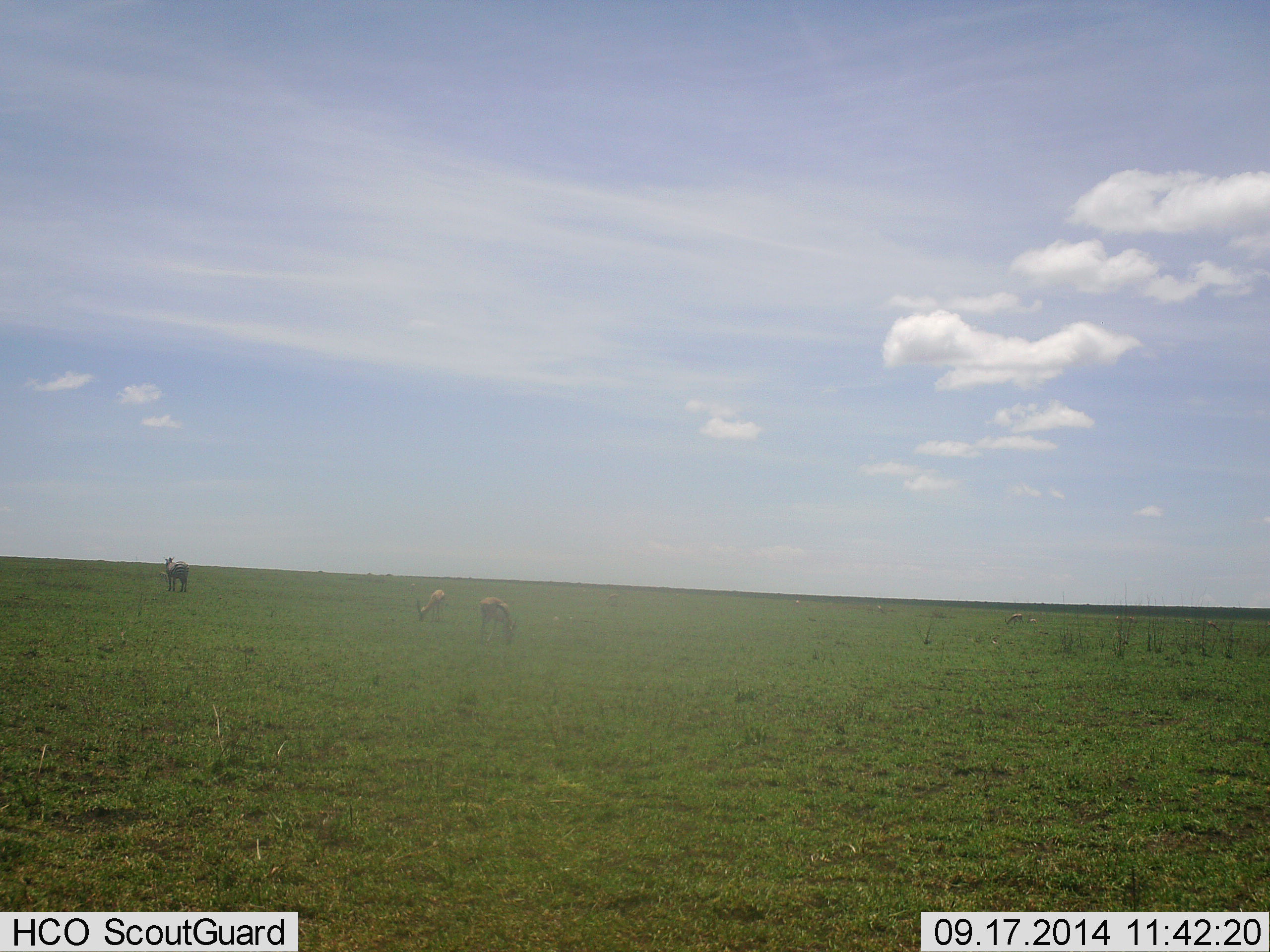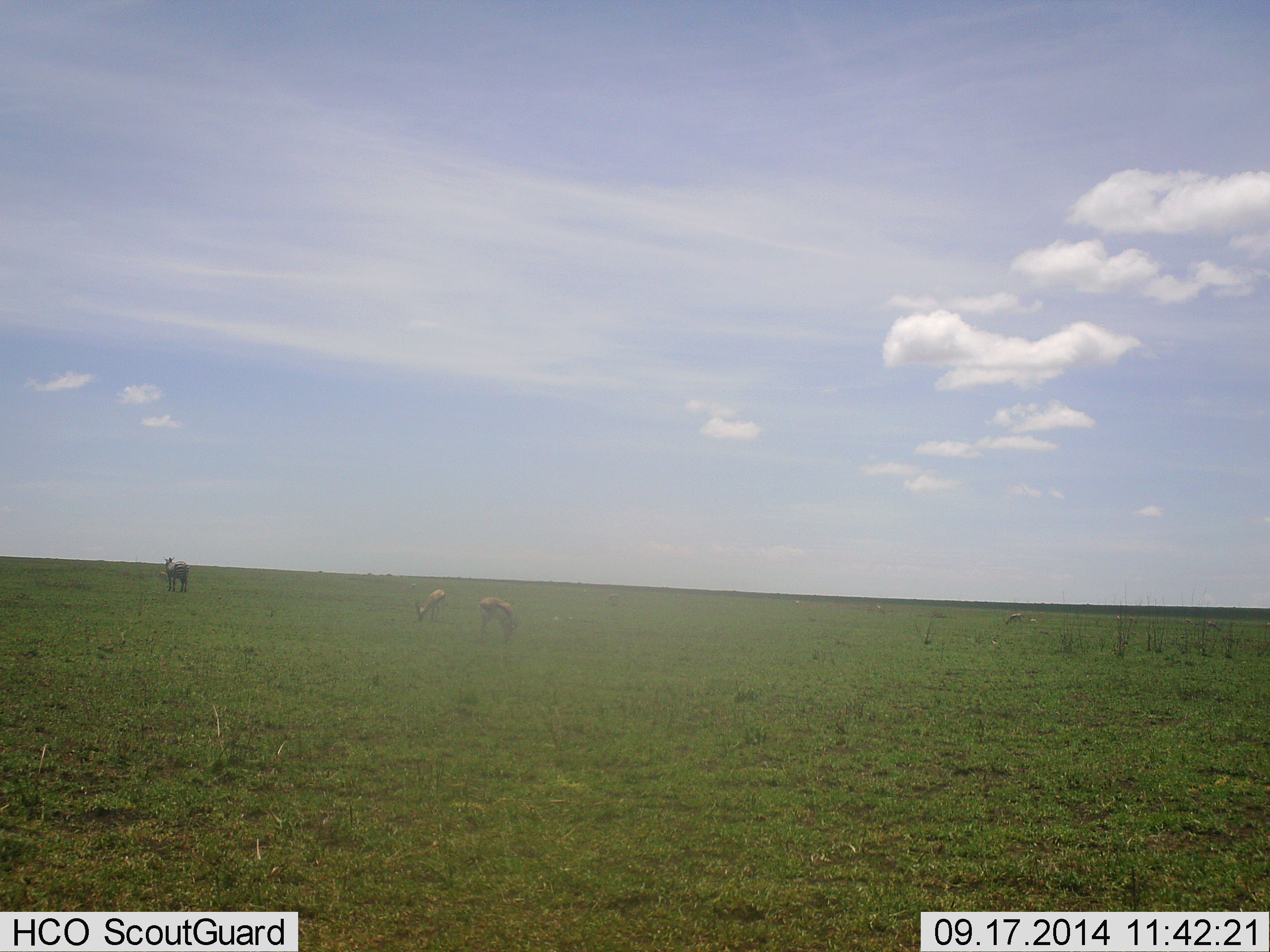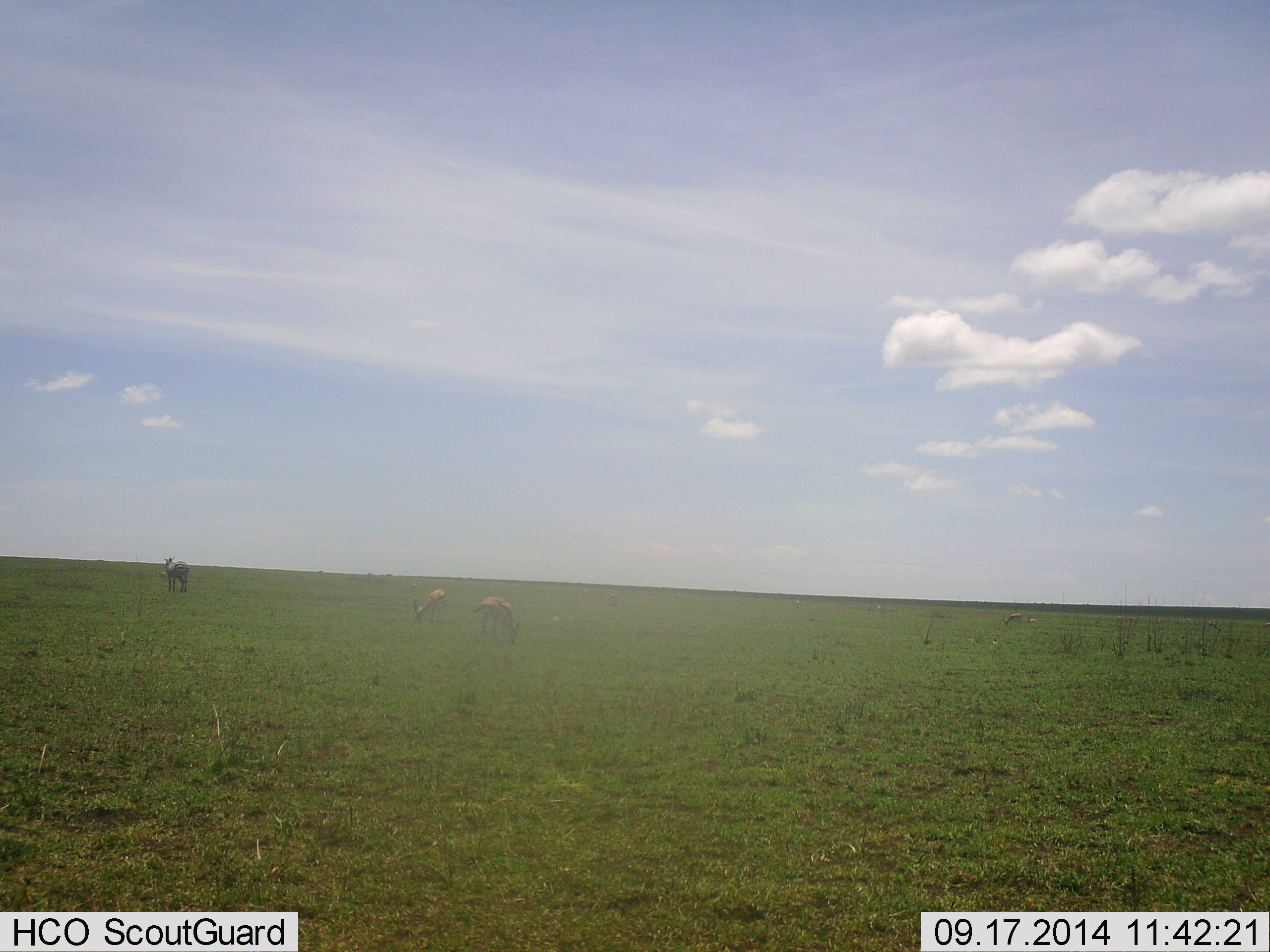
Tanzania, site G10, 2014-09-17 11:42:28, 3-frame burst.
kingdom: Animalia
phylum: Chordata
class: Mammalia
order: Artiodactyla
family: Bovidae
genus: Eudorcas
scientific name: Eudorcas thomsonii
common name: thomson's gazelle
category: gazellethomsons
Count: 3.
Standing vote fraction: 41%.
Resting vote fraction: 0%.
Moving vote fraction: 0%.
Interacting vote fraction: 0%.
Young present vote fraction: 0%.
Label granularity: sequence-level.